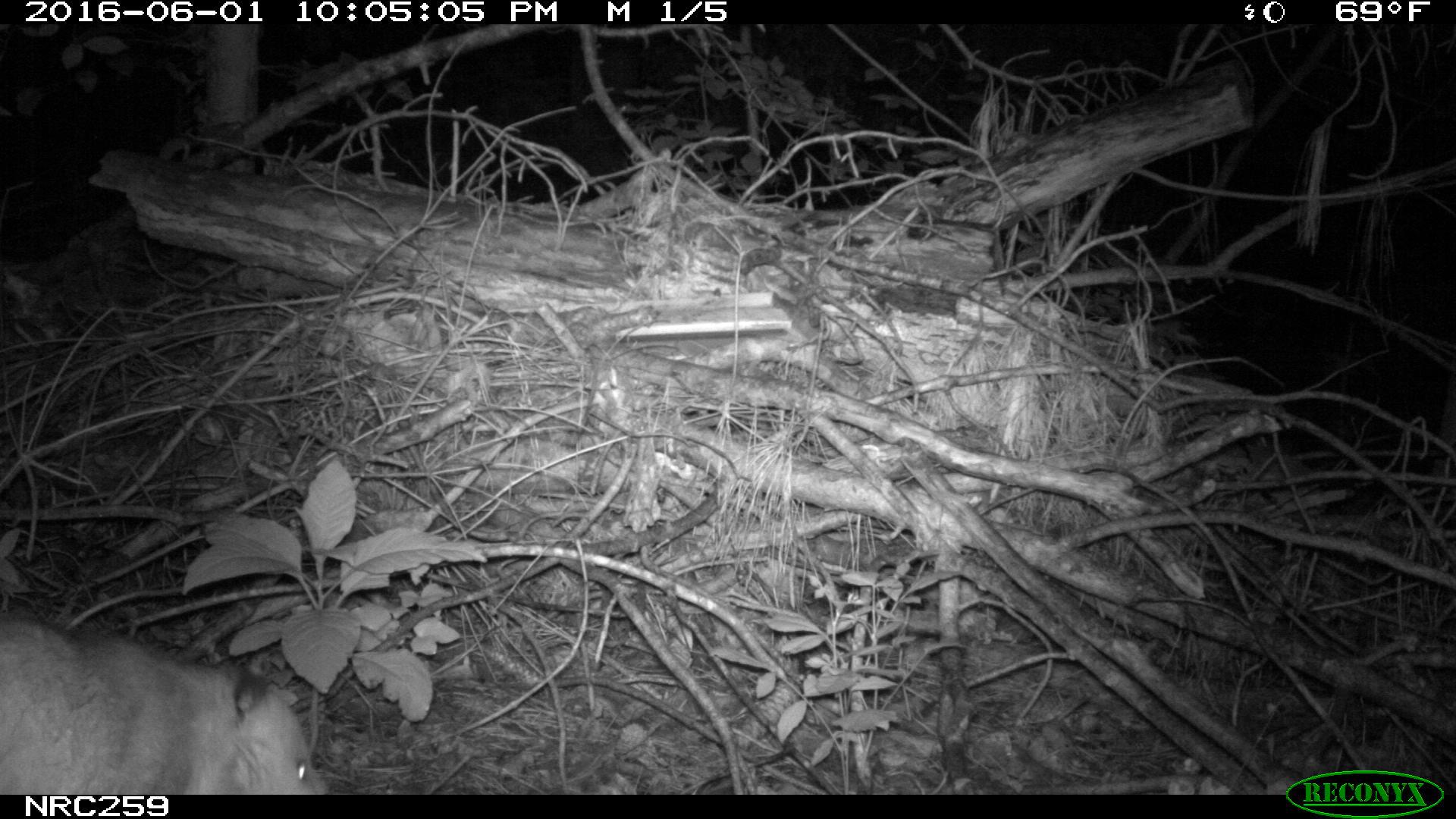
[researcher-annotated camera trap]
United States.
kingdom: Animalia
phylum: Chordata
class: Mammalia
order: Didelphimorphia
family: Didelphidae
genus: Didelphis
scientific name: Didelphis virginiana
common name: virginia opossum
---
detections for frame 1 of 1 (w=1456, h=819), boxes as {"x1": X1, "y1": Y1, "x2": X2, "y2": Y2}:
Virginia Opossum: {"x1": 0, "y1": 609, "x2": 344, "y2": 800}